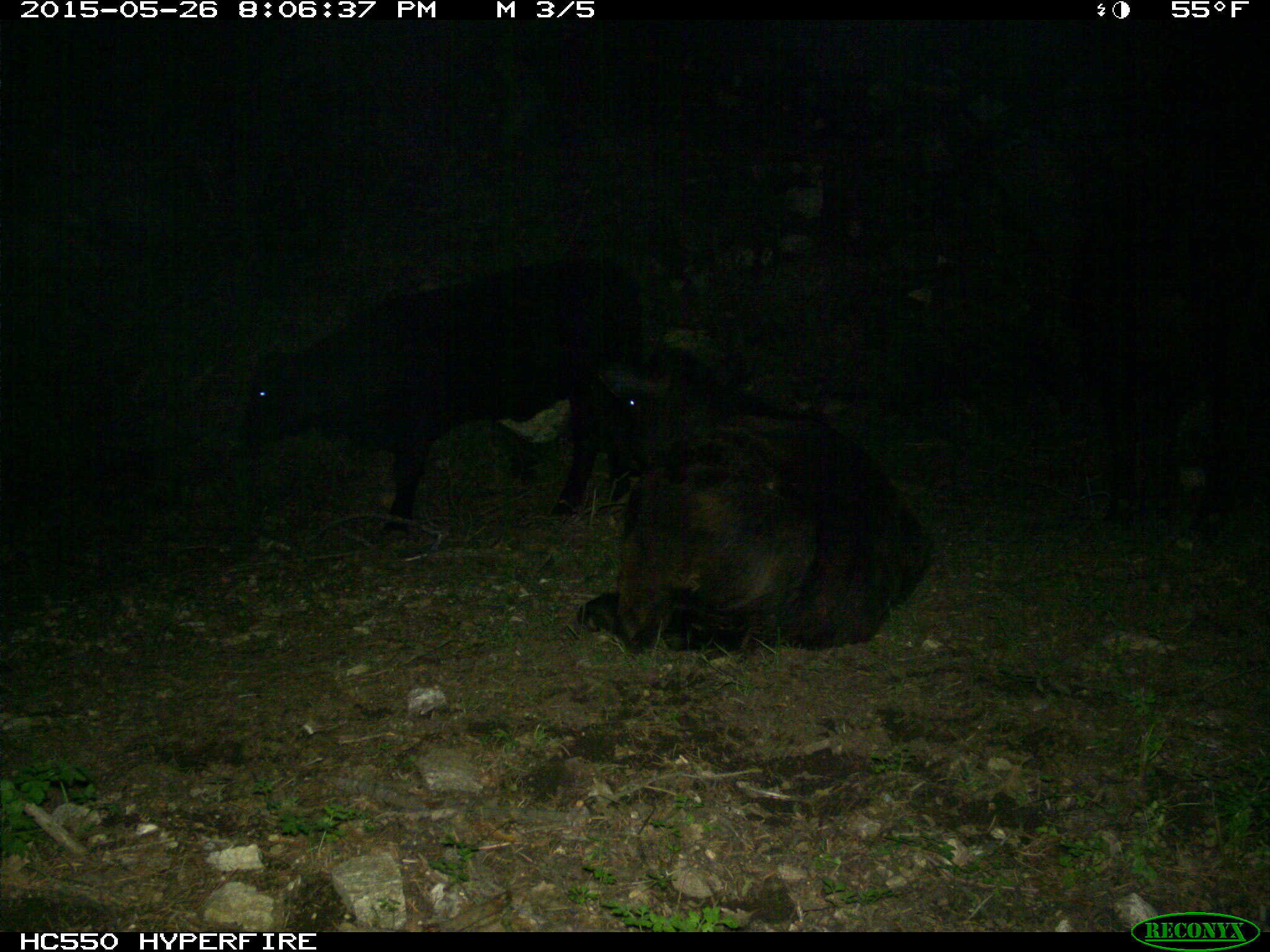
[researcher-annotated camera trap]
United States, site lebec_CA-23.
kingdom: Animalia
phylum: Chordata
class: Mammalia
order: Artiodactyla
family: Bovidae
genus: Bos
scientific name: Bos taurus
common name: domestic cow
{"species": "Bos taurus (domestic cow)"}